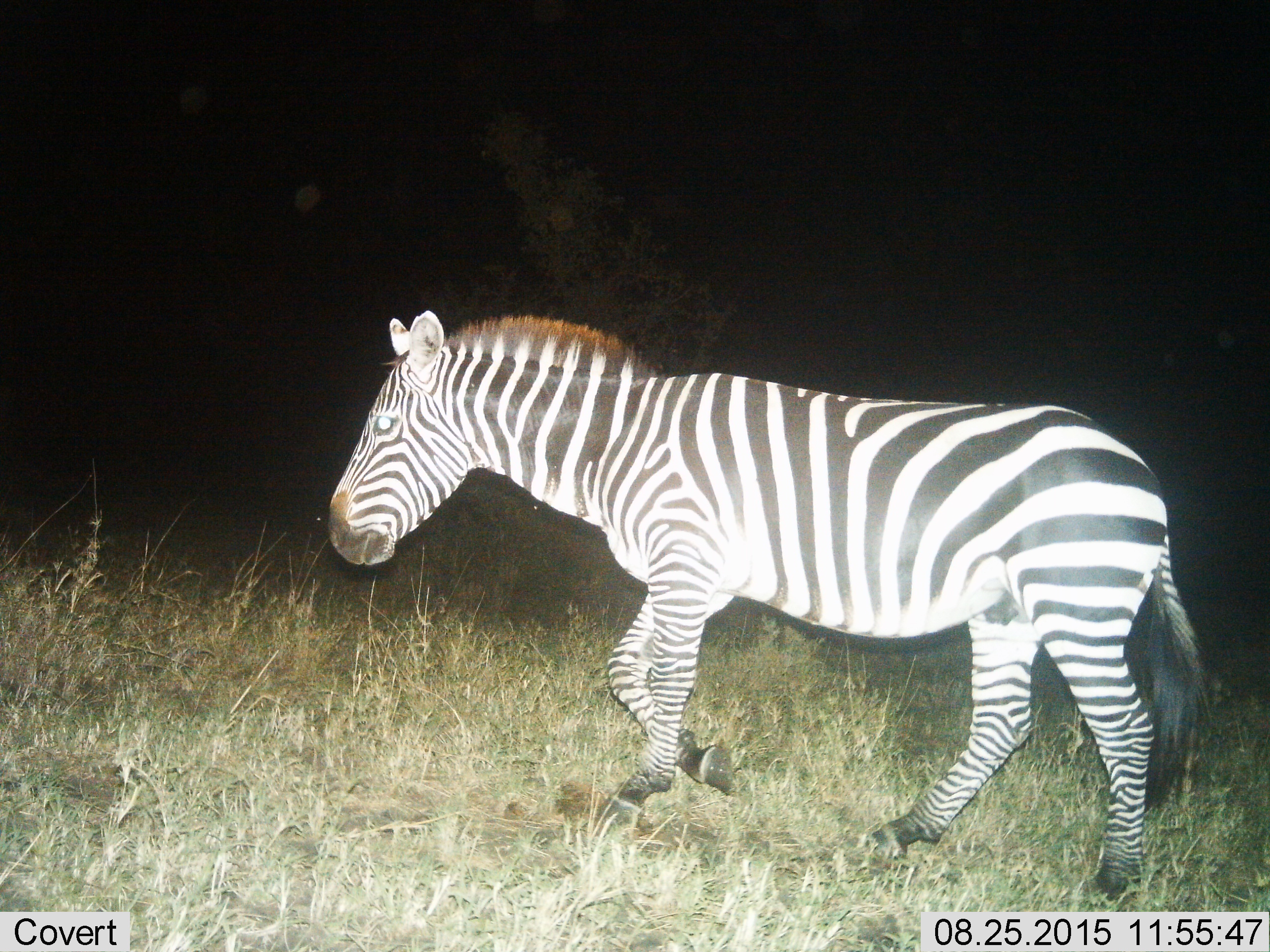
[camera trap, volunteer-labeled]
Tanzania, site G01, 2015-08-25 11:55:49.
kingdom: Animalia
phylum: Chordata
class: Mammalia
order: Perissodactyla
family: Equidae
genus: Equus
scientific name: Equus quagga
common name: plains zebra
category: zebra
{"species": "zebra (plains zebra) (Equus quagga)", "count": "1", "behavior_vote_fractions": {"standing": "11%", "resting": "5%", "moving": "100%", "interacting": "5%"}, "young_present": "5%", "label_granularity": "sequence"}